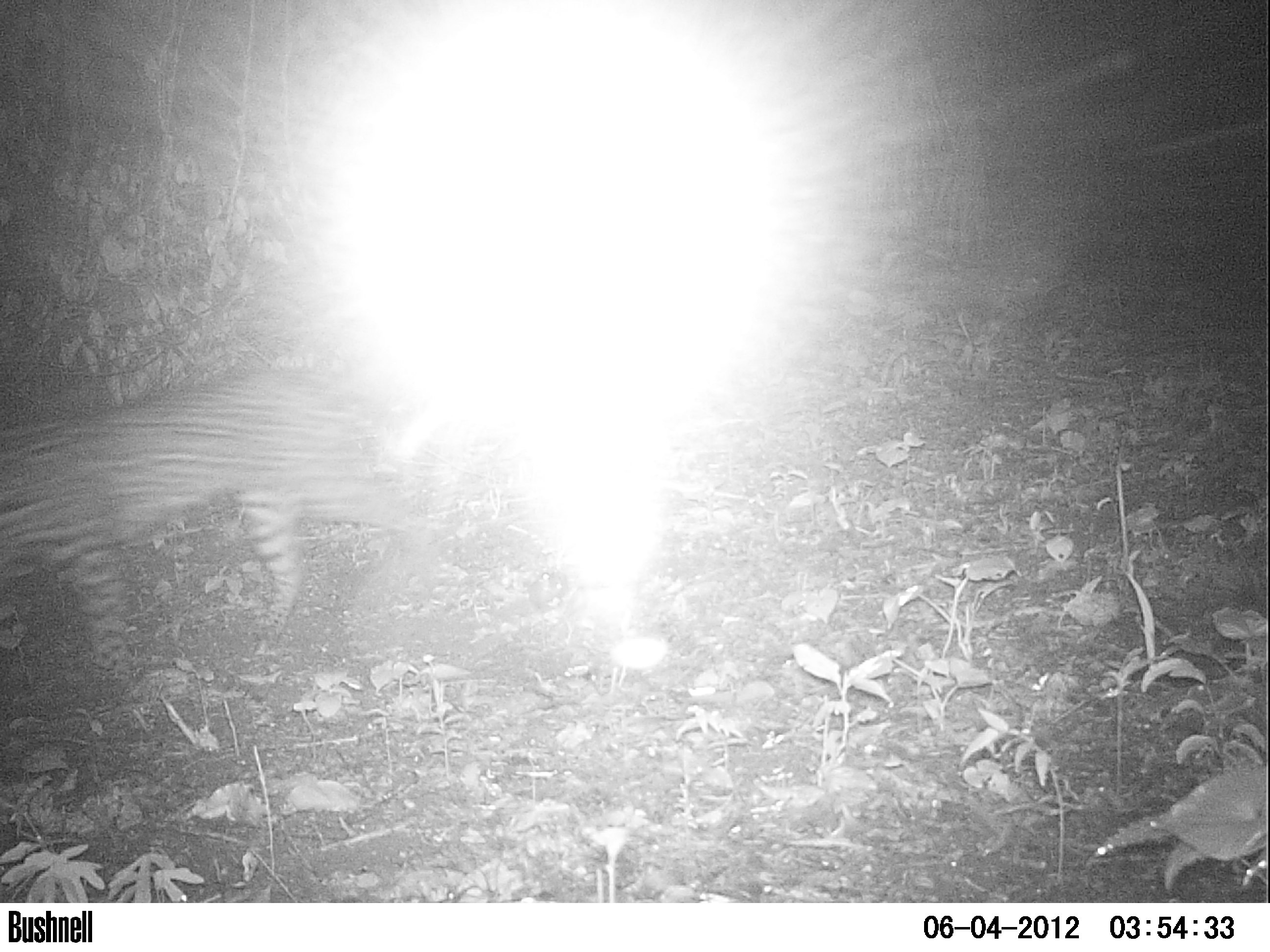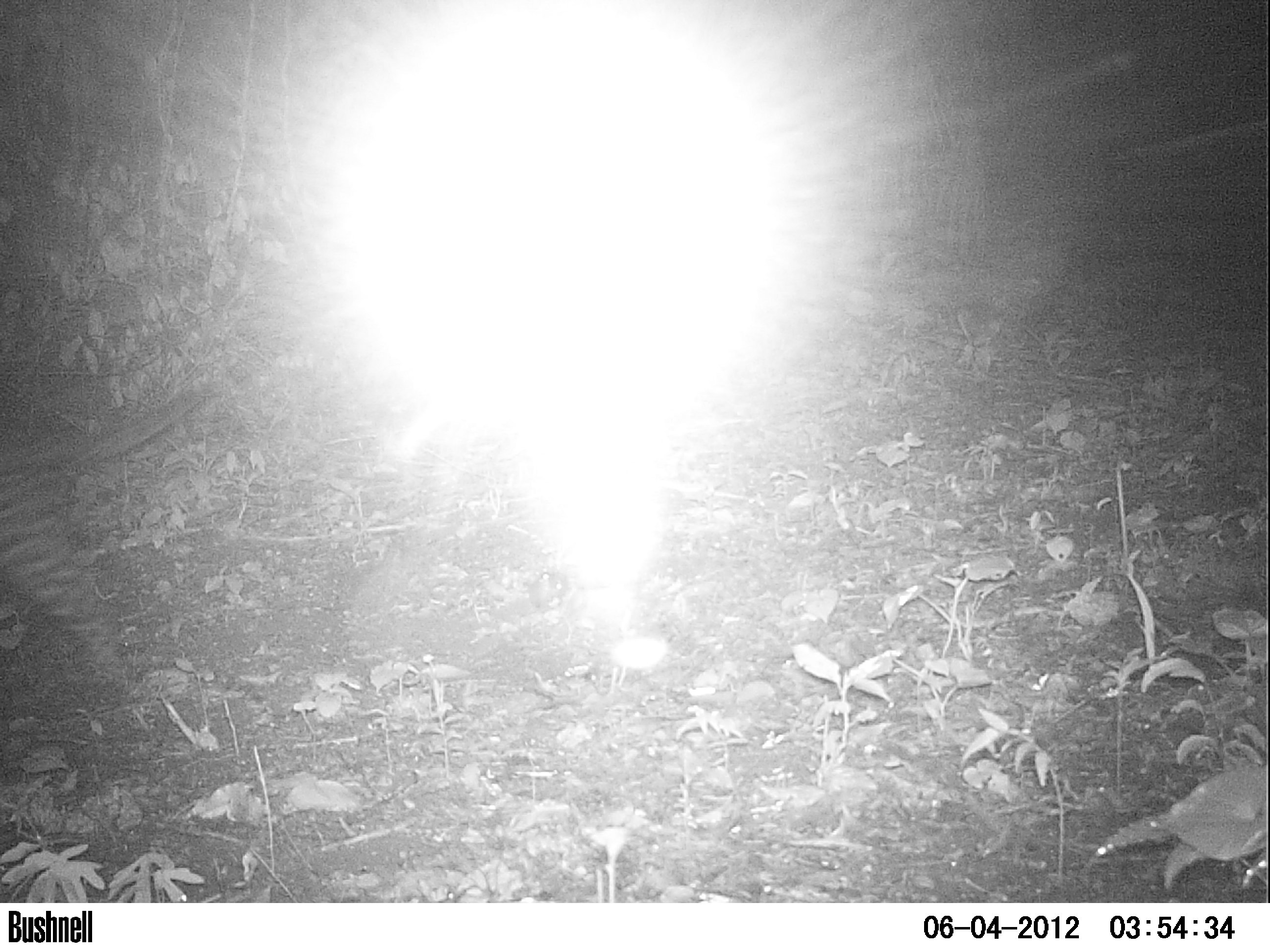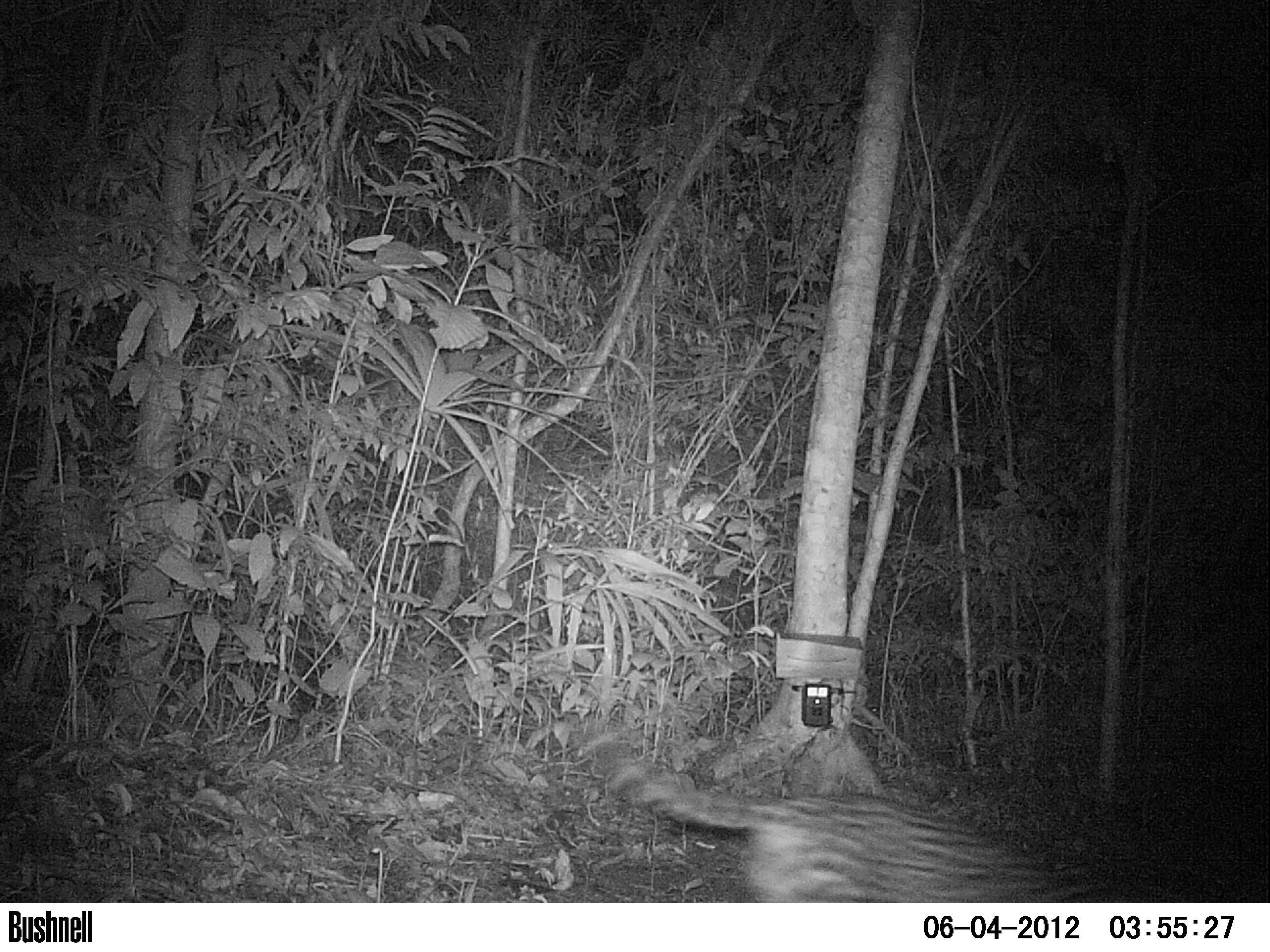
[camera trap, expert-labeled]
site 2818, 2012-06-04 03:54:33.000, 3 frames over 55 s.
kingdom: Animalia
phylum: Chordata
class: Mammalia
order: Carnivora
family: Felidae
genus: Leopardus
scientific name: Leopardus pardalis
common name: ocelot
Leopardus pardalis (ocelot), count 1, age adult.